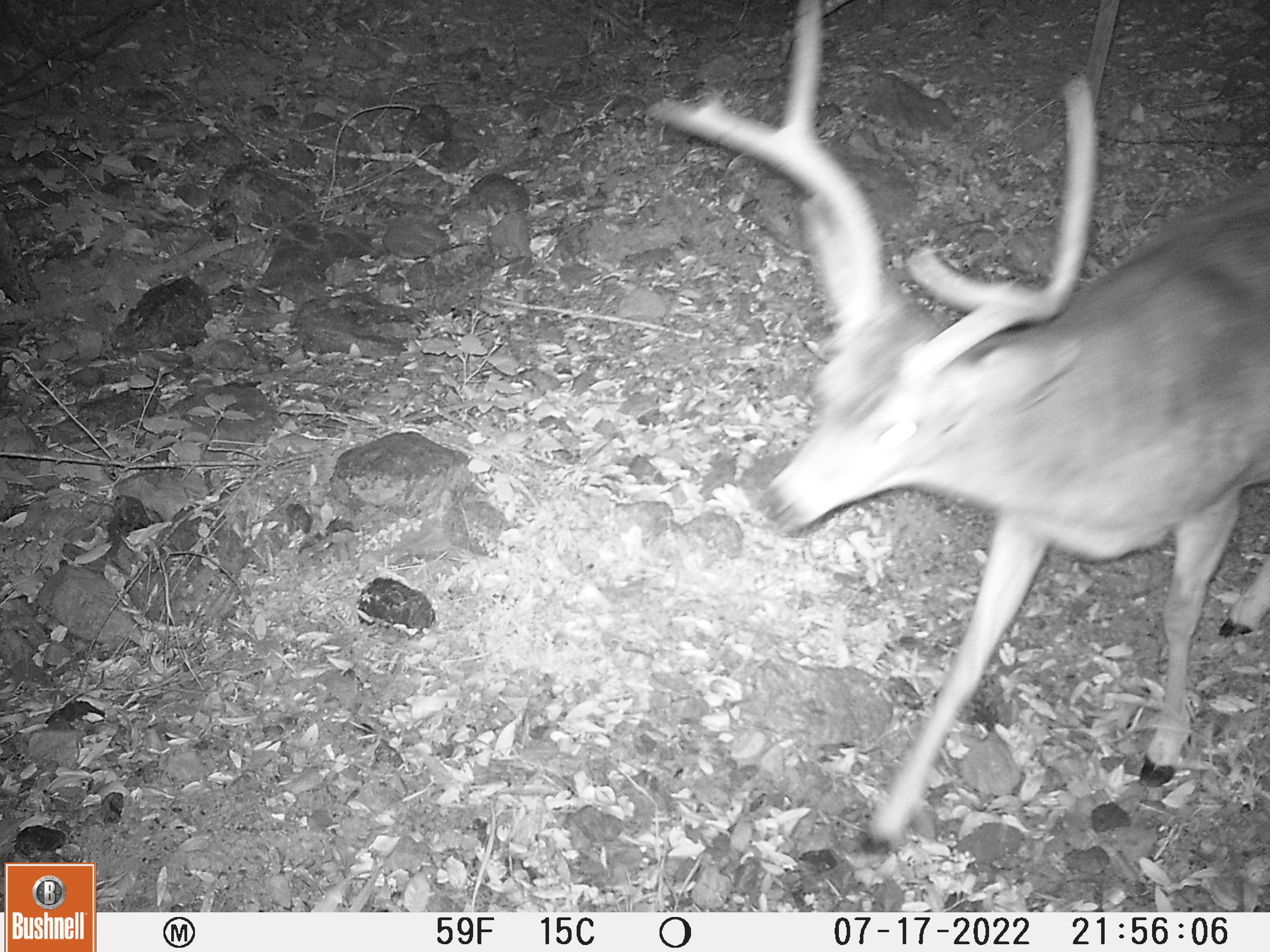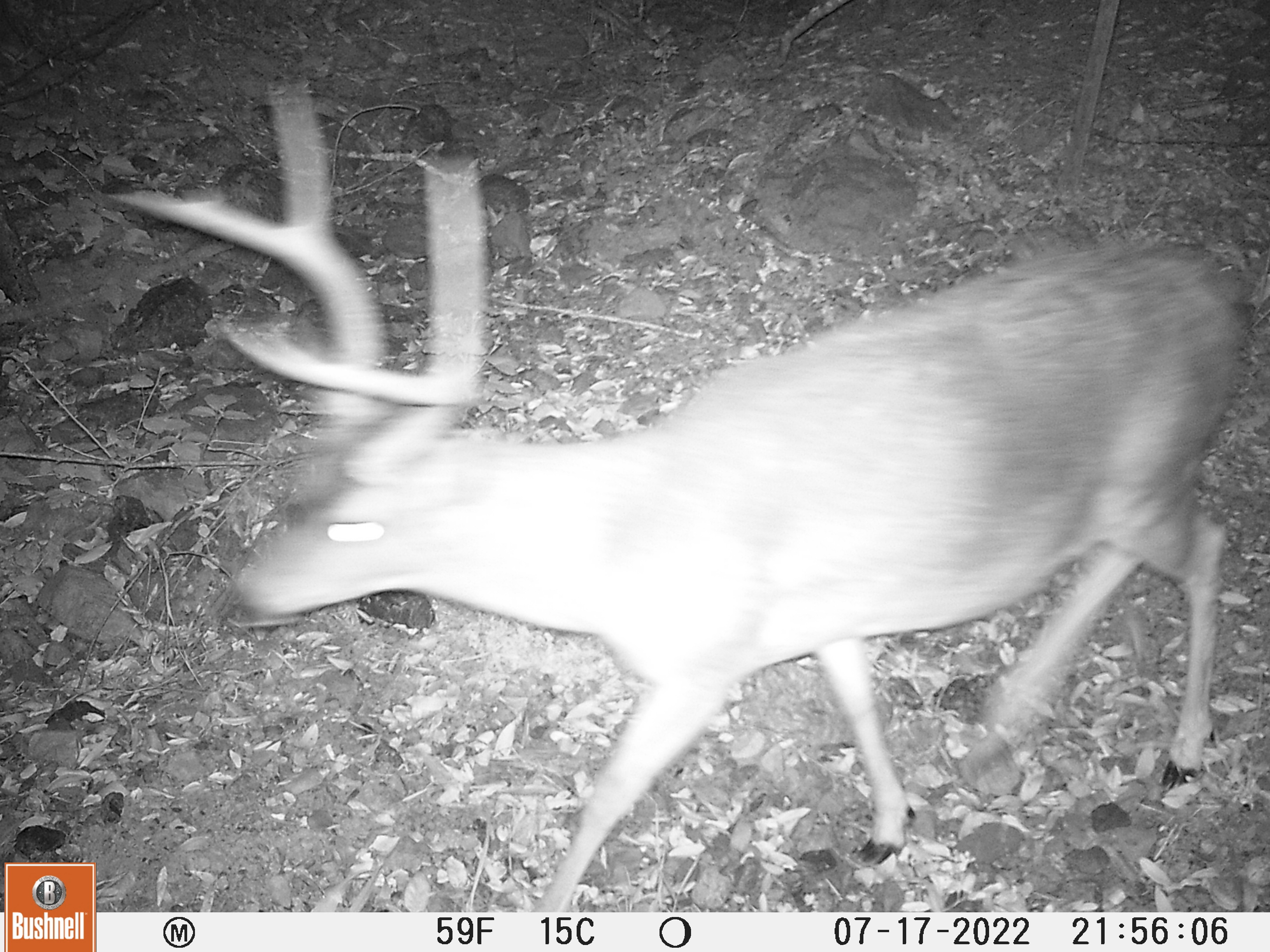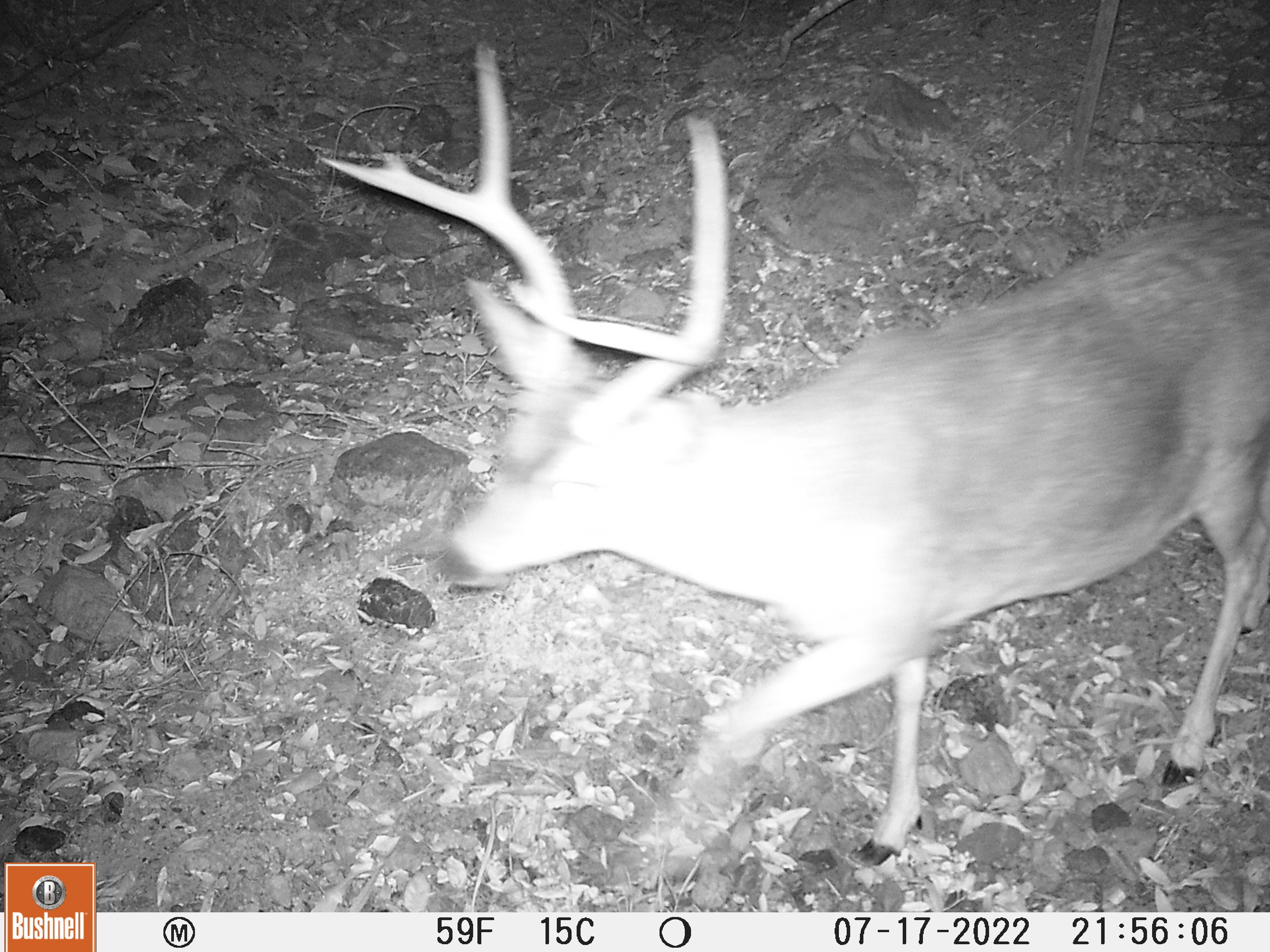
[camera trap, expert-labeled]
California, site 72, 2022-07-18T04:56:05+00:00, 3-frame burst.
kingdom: Animalia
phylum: Chordata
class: Mammalia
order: Artiodactyla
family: Cervidae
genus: Odocoileus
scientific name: Odocoileus hemionus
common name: mule deer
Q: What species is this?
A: Mule deer (Odocoileus hemionus).